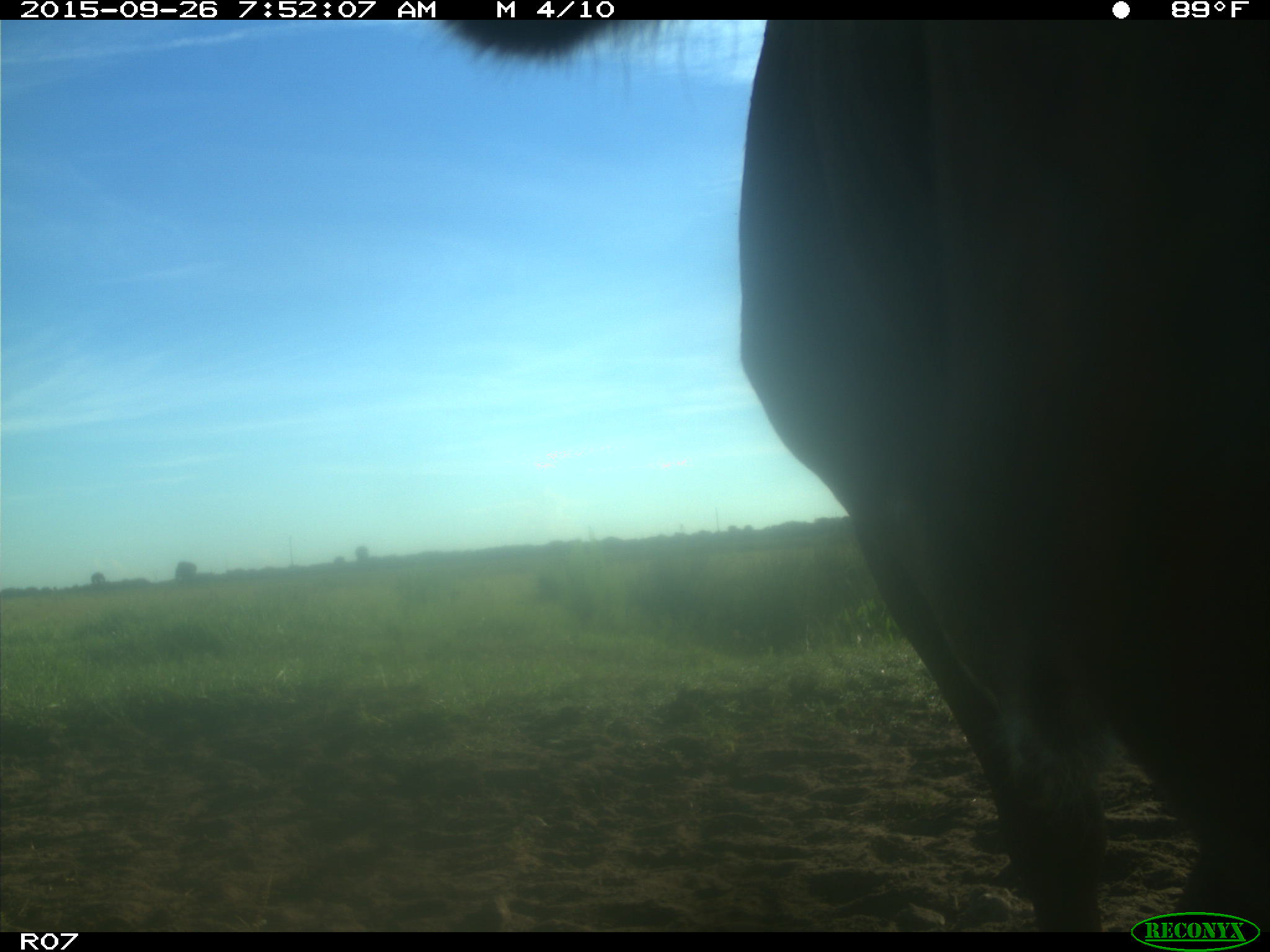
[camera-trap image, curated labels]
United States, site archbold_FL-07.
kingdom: Animalia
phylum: Chordata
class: Mammalia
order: Artiodactyla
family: Bovidae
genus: Bos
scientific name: Bos taurus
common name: domestic cow